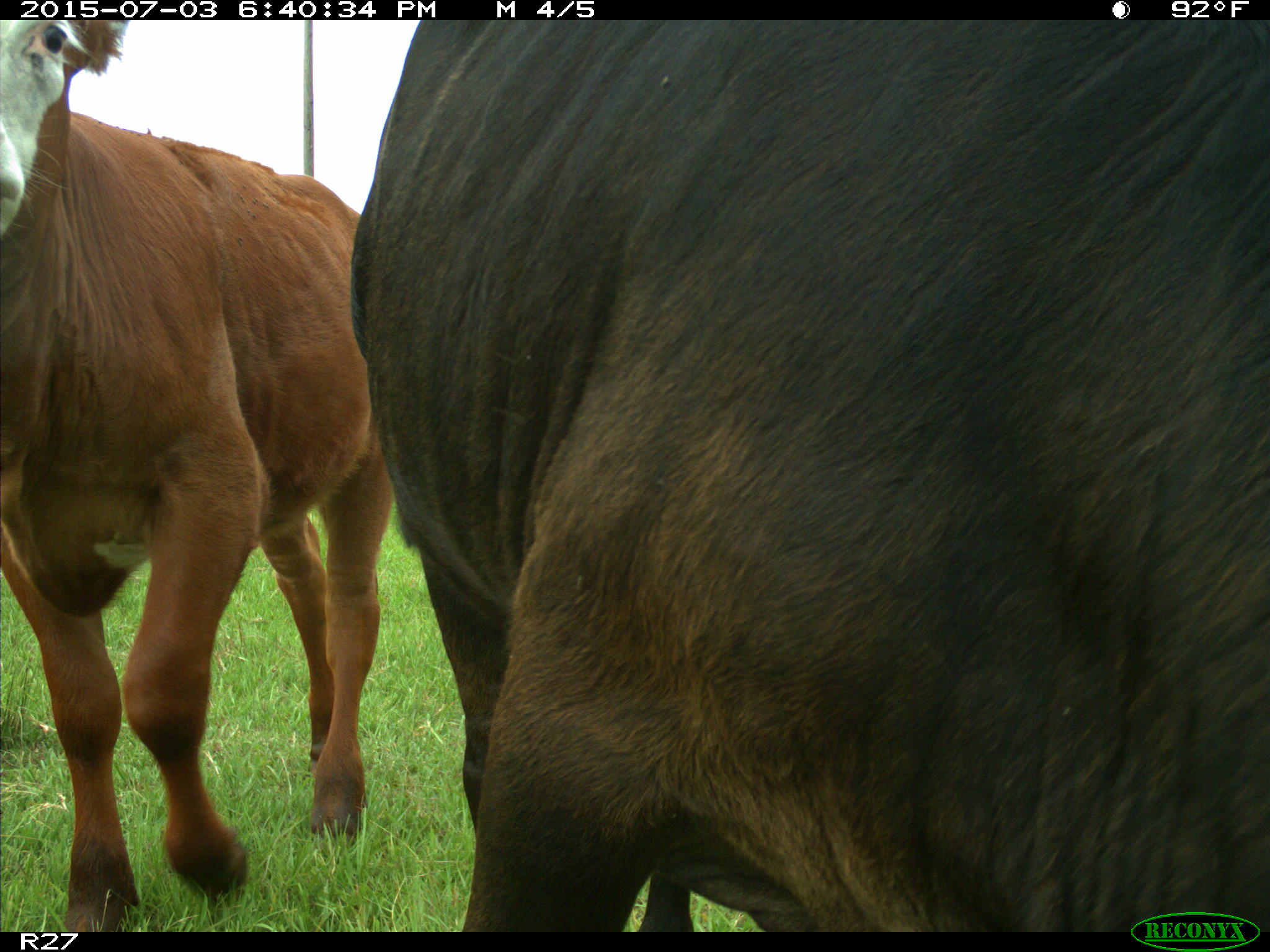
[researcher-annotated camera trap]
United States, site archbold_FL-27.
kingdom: Animalia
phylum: Chordata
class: Mammalia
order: Artiodactyla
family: Bovidae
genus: Bos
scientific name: Bos taurus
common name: domestic cow